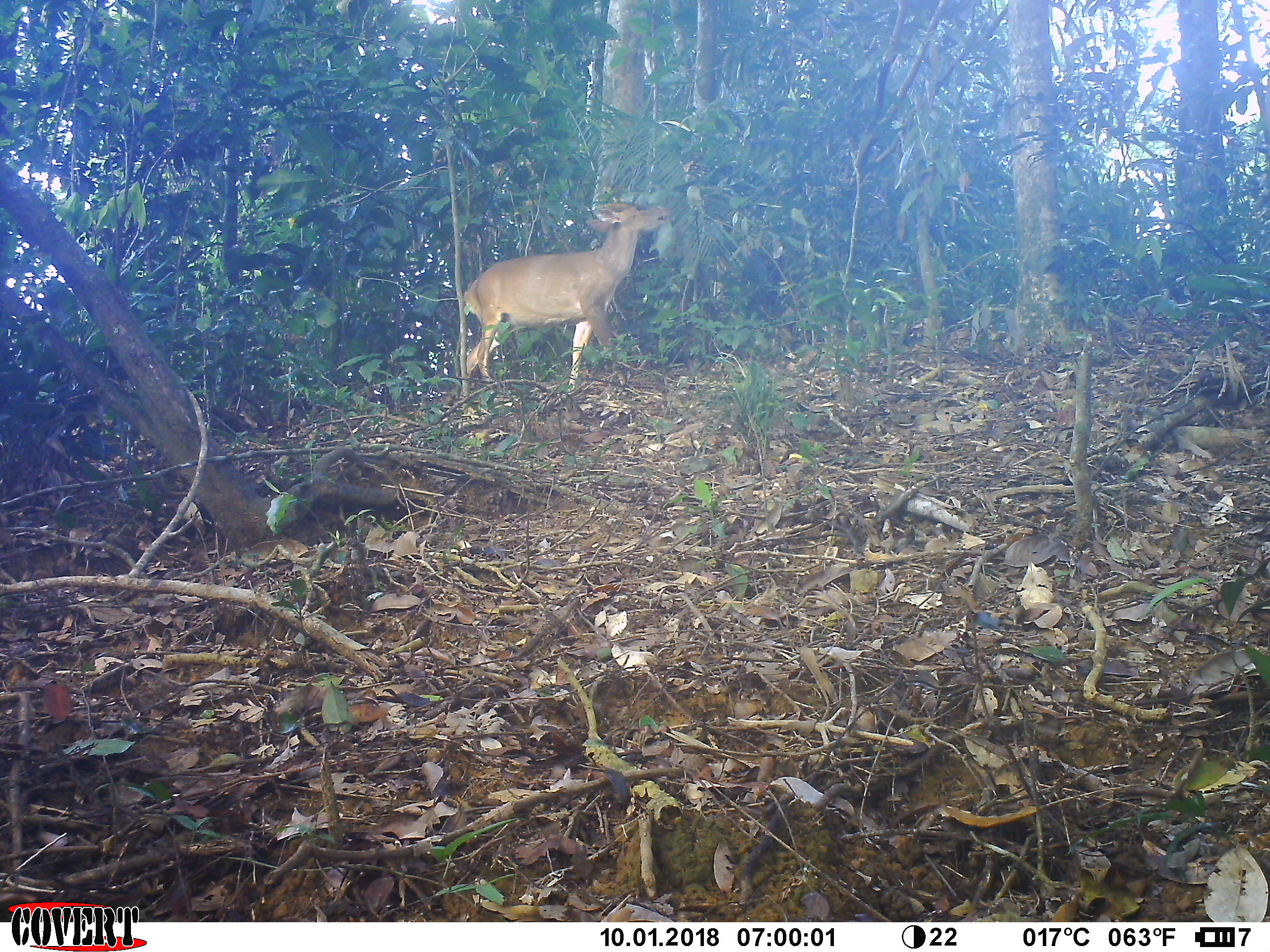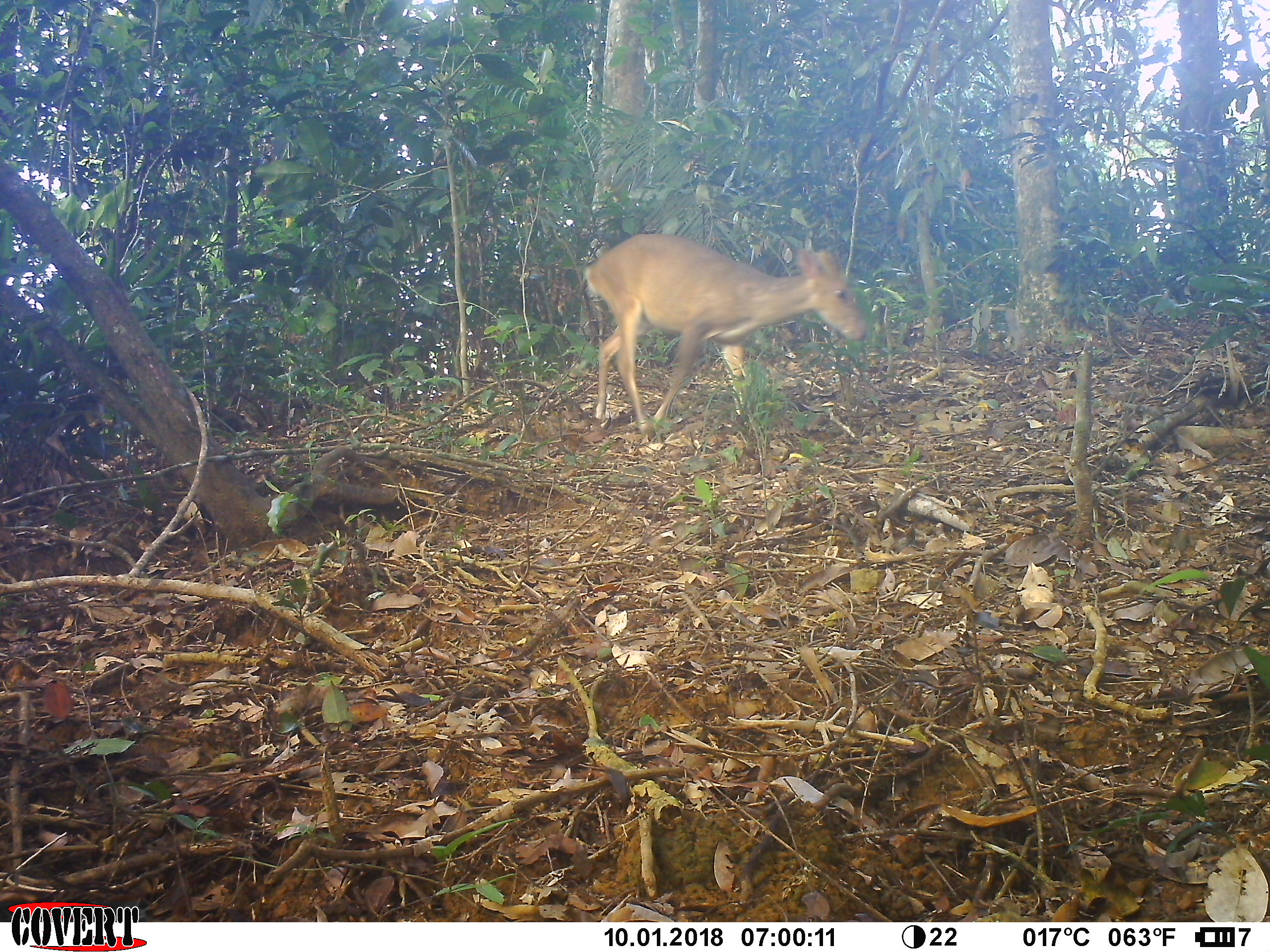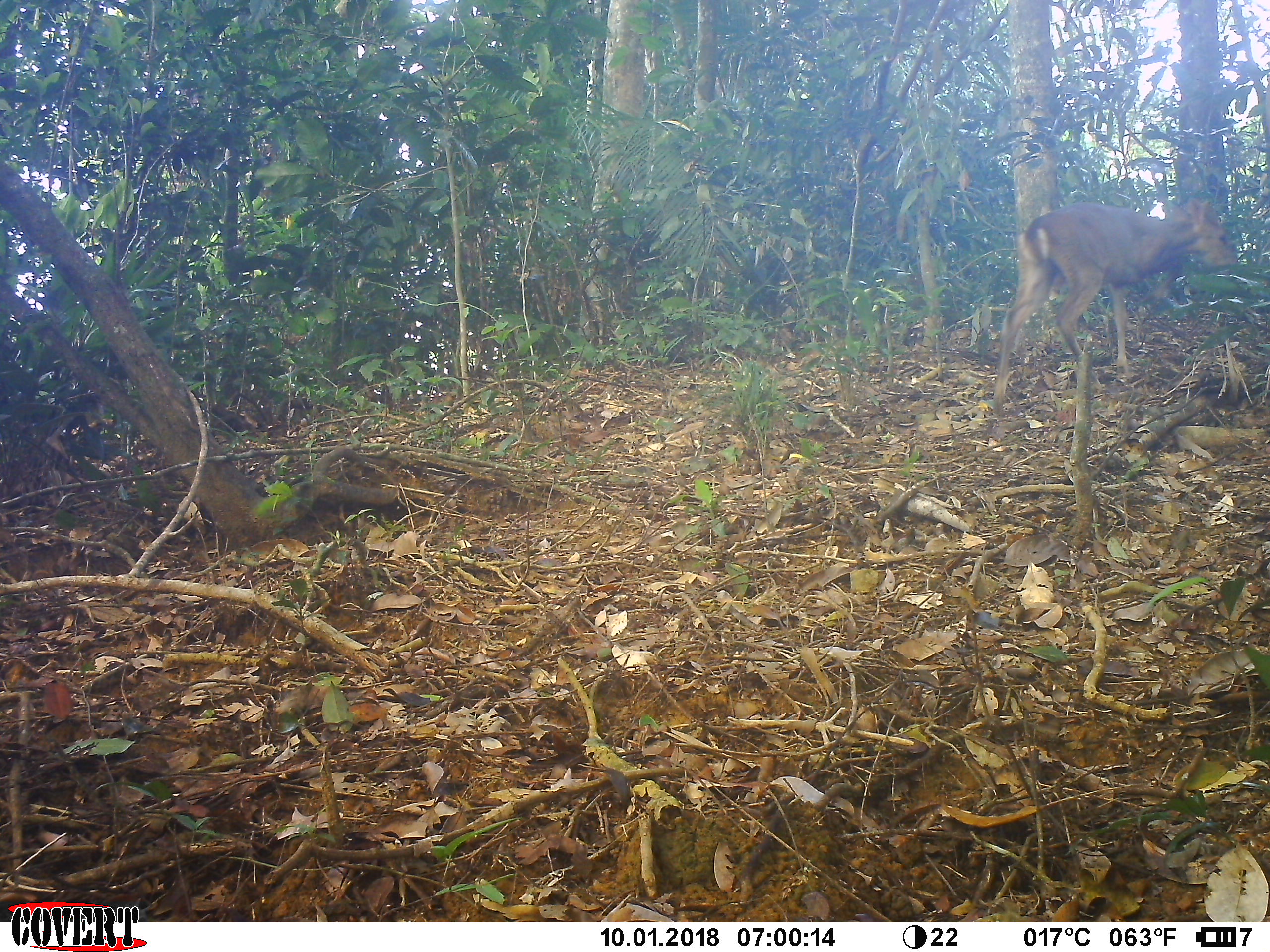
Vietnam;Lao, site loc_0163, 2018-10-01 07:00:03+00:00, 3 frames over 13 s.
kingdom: Animalia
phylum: Chordata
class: Mammalia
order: Artiodactyla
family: Cervidae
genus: Muntiacus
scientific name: Muntiacus vuquangensis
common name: large-antlered muntjac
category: large antlered muntjac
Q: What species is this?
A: Large antlered muntjac (large-antlered muntjac) (Muntiacus vuquangensis).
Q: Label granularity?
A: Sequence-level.